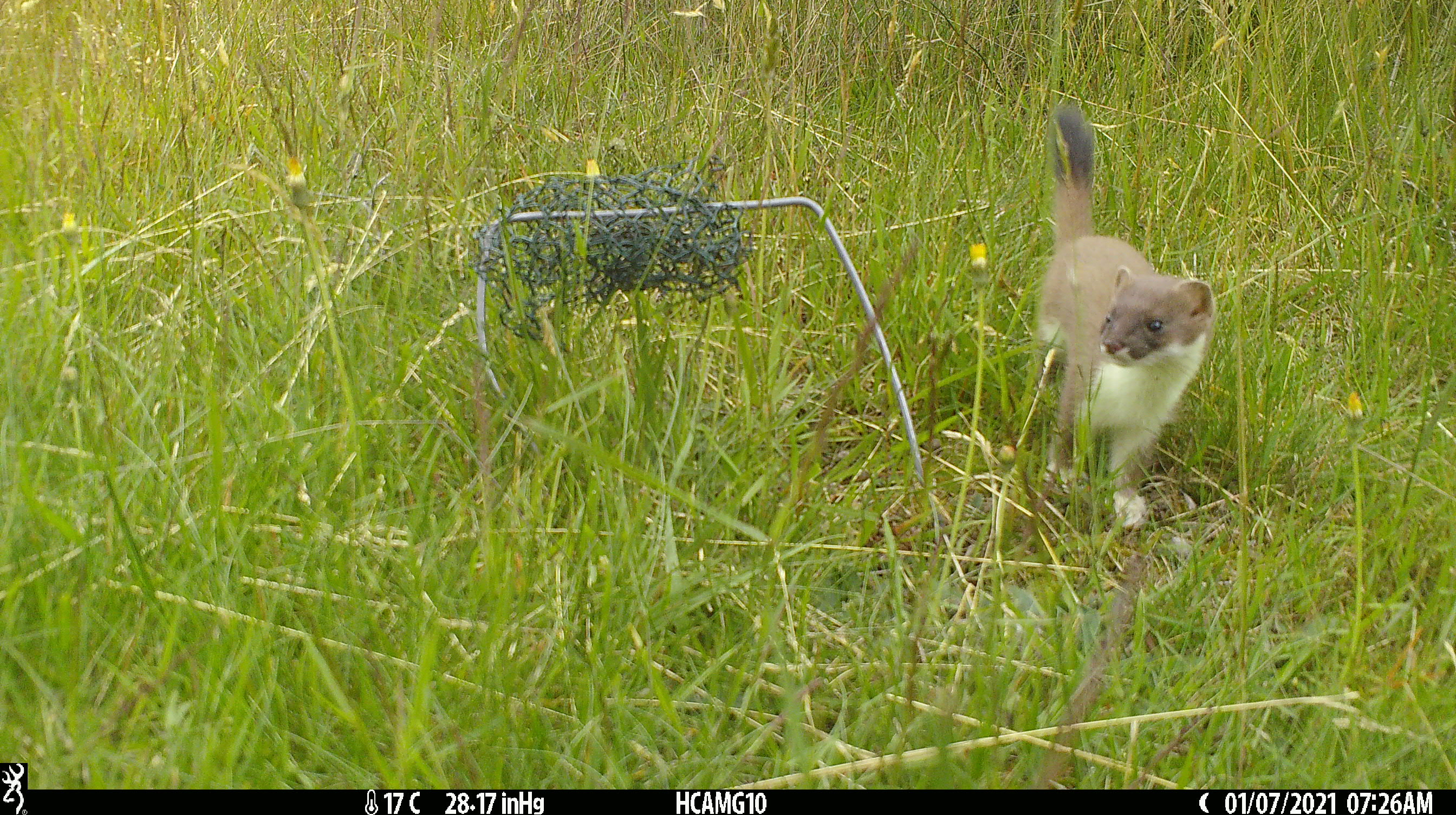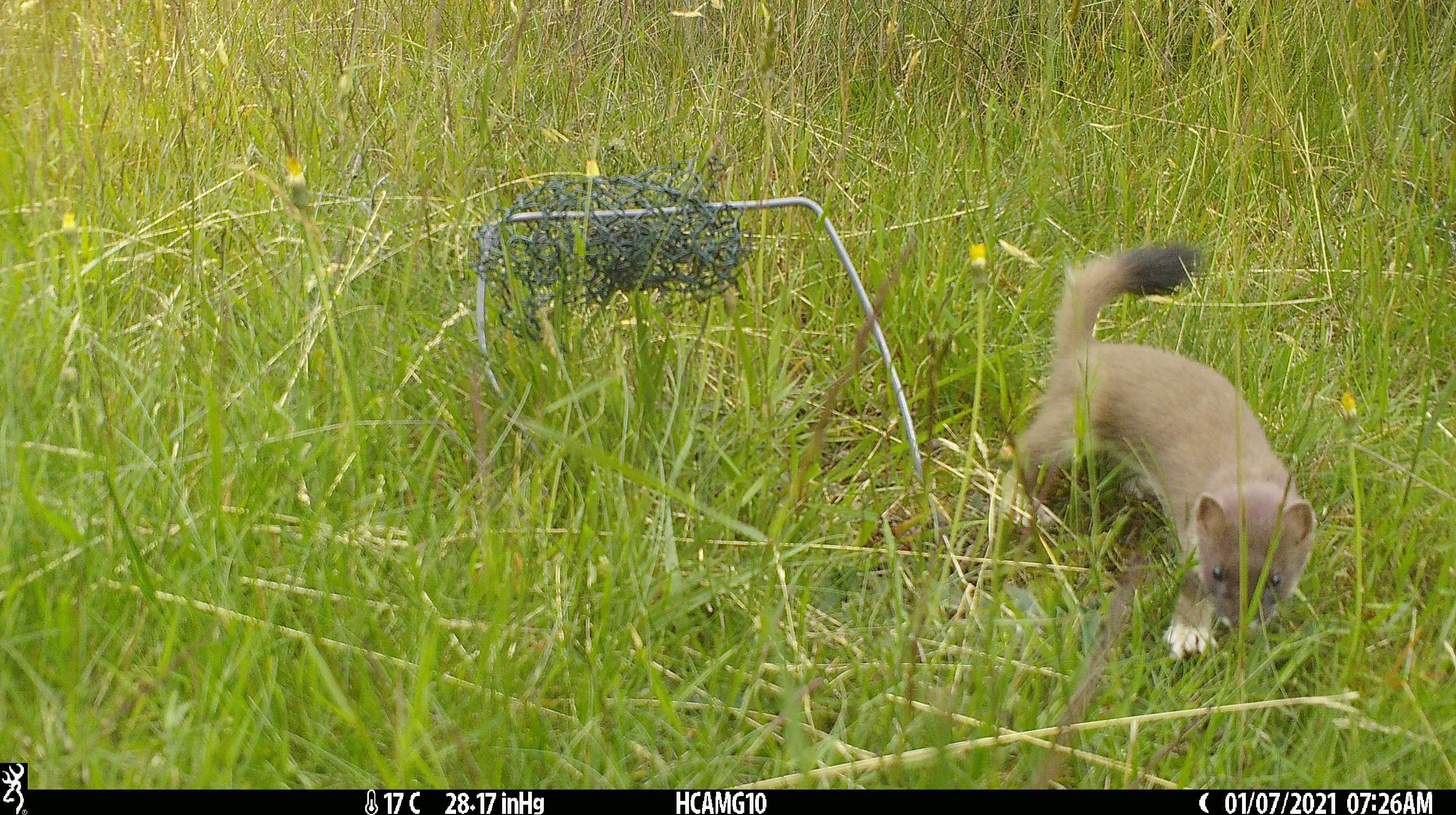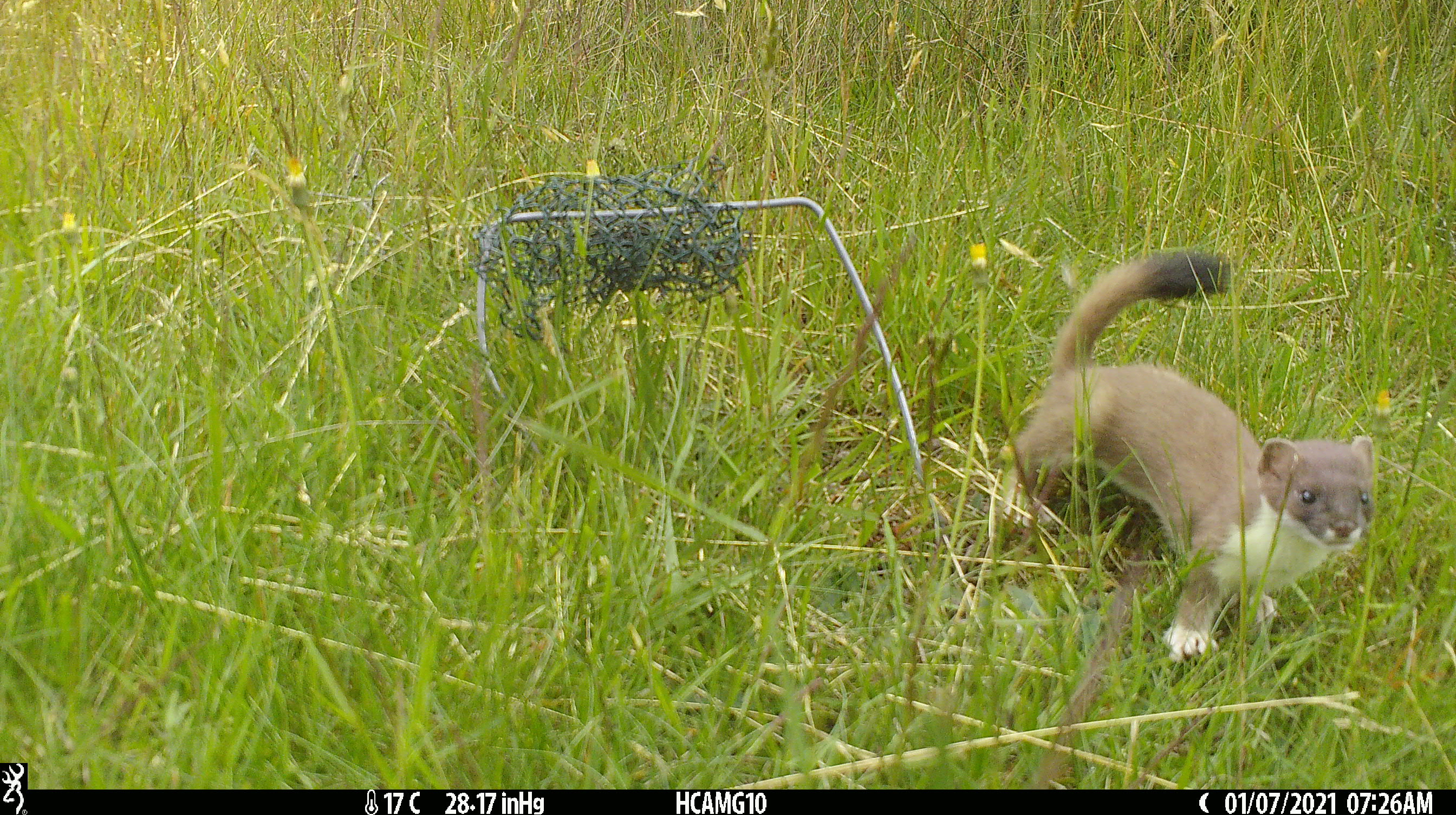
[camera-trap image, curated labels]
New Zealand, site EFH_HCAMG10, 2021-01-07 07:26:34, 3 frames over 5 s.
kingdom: Animalia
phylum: Chordata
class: Mammalia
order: Carnivora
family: Mustelidae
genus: Mustela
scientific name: Mustela erminea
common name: stoat